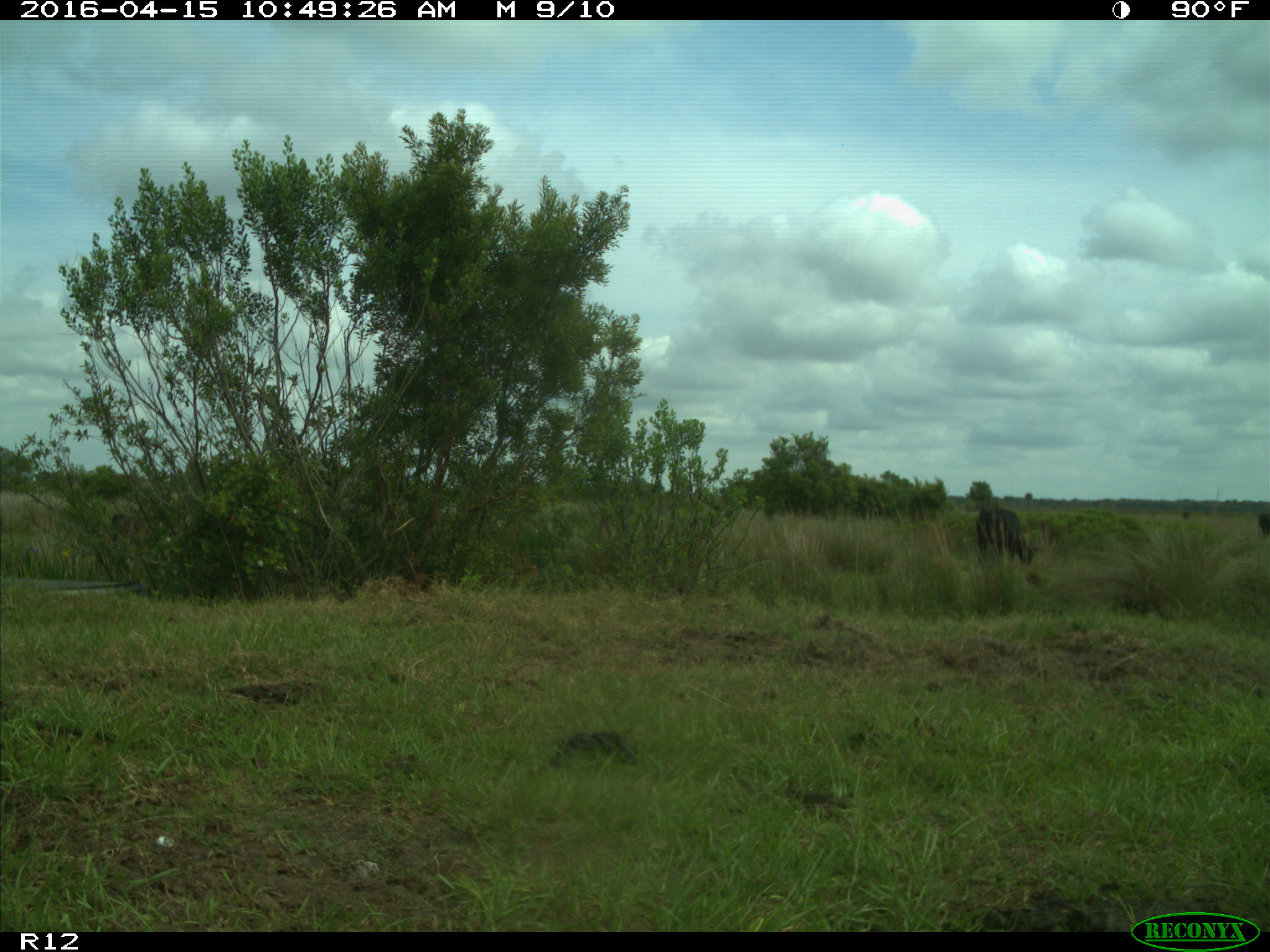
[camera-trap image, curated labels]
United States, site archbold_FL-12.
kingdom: Animalia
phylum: Chordata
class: Mammalia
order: Artiodactyla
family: Bovidae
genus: Bos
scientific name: Bos taurus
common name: domestic cow